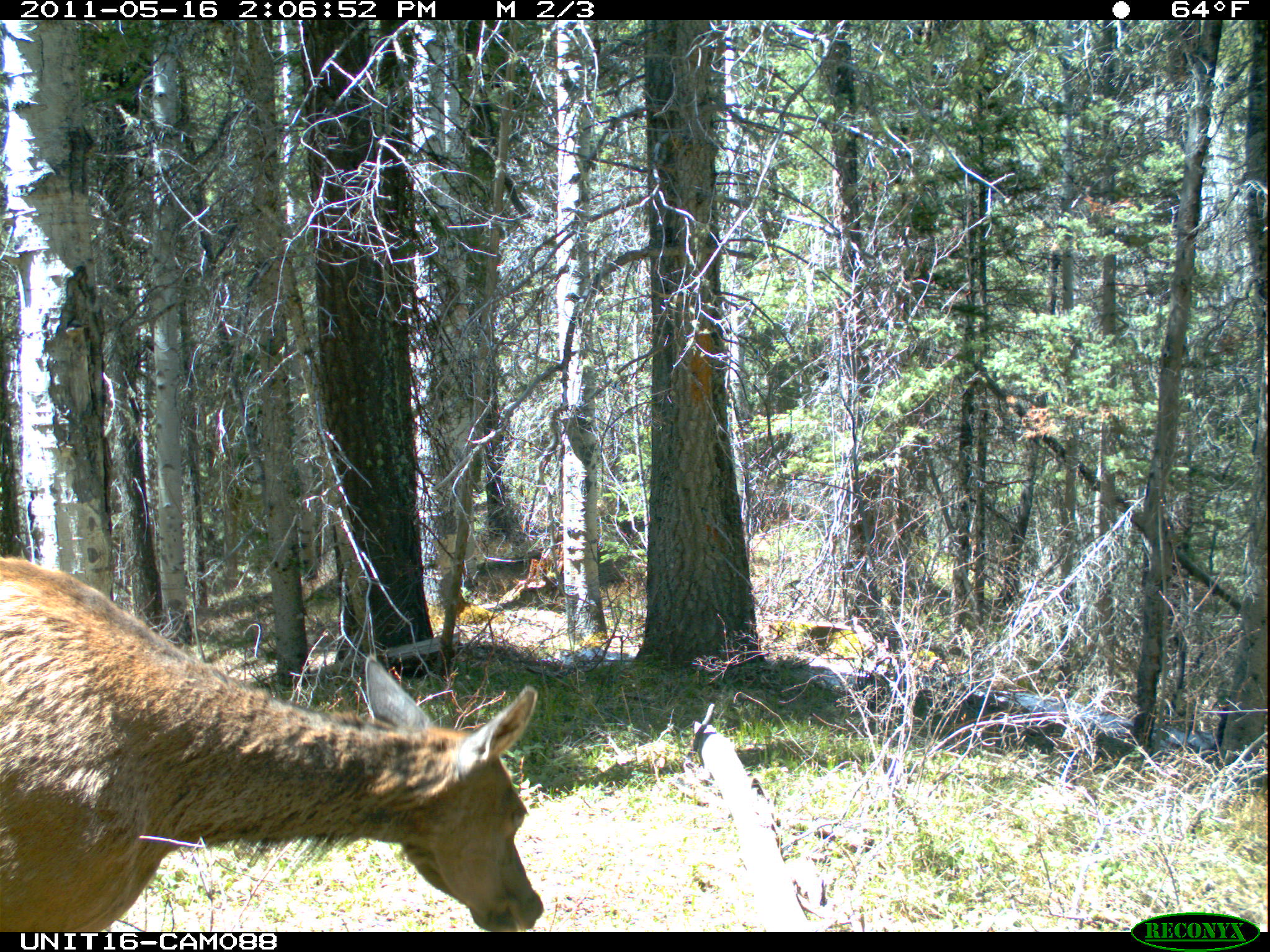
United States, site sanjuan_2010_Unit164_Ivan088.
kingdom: Animalia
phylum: Chordata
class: Mammalia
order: Artiodactyla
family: Cervidae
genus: Cervus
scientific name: Cervus elaphus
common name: red deer